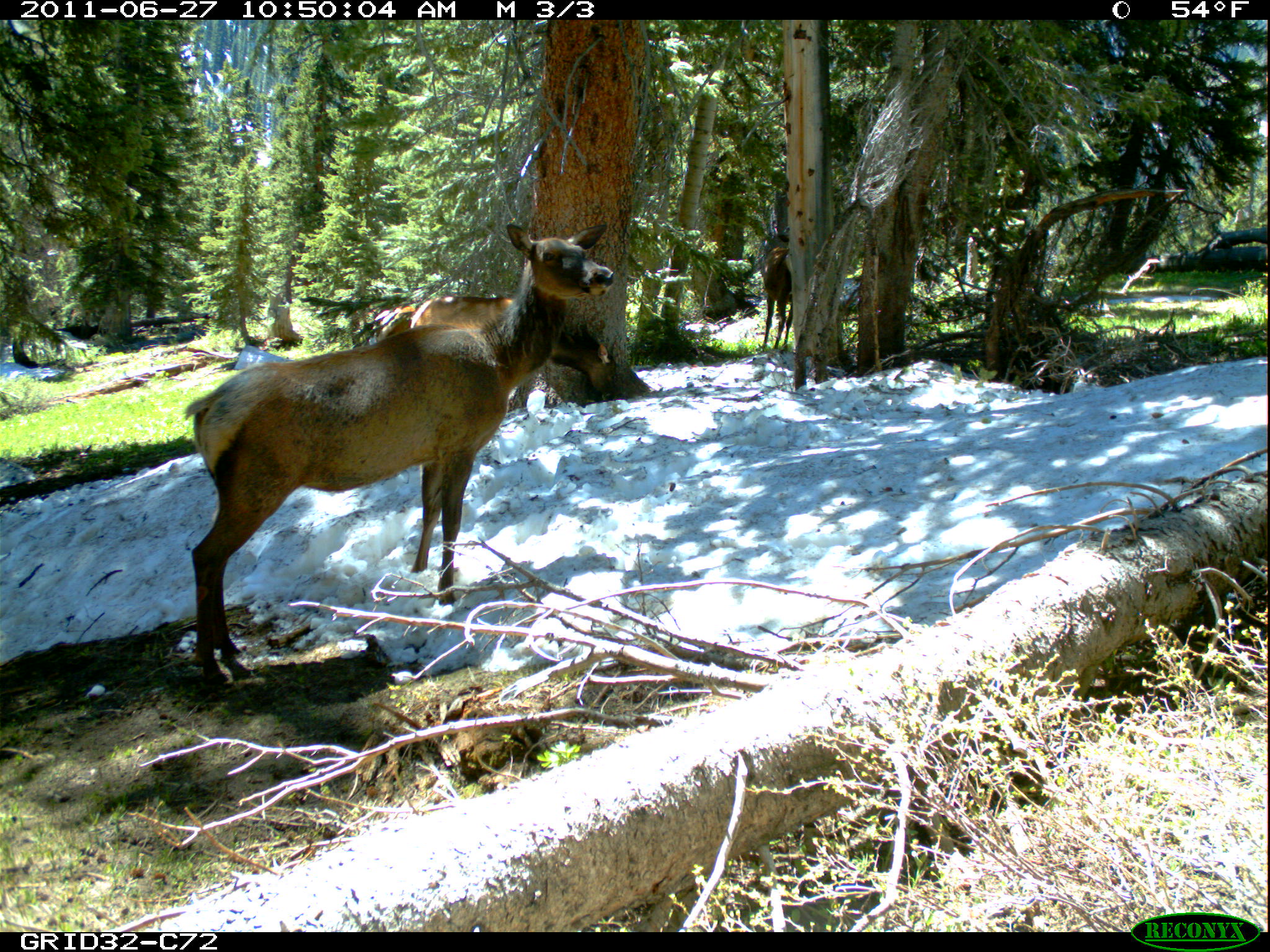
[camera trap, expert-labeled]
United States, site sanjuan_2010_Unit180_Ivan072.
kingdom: Animalia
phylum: Chordata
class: Mammalia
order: Artiodactyla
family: Cervidae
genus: Cervus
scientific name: Cervus elaphus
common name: red deer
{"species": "Cervus elaphus (red deer)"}